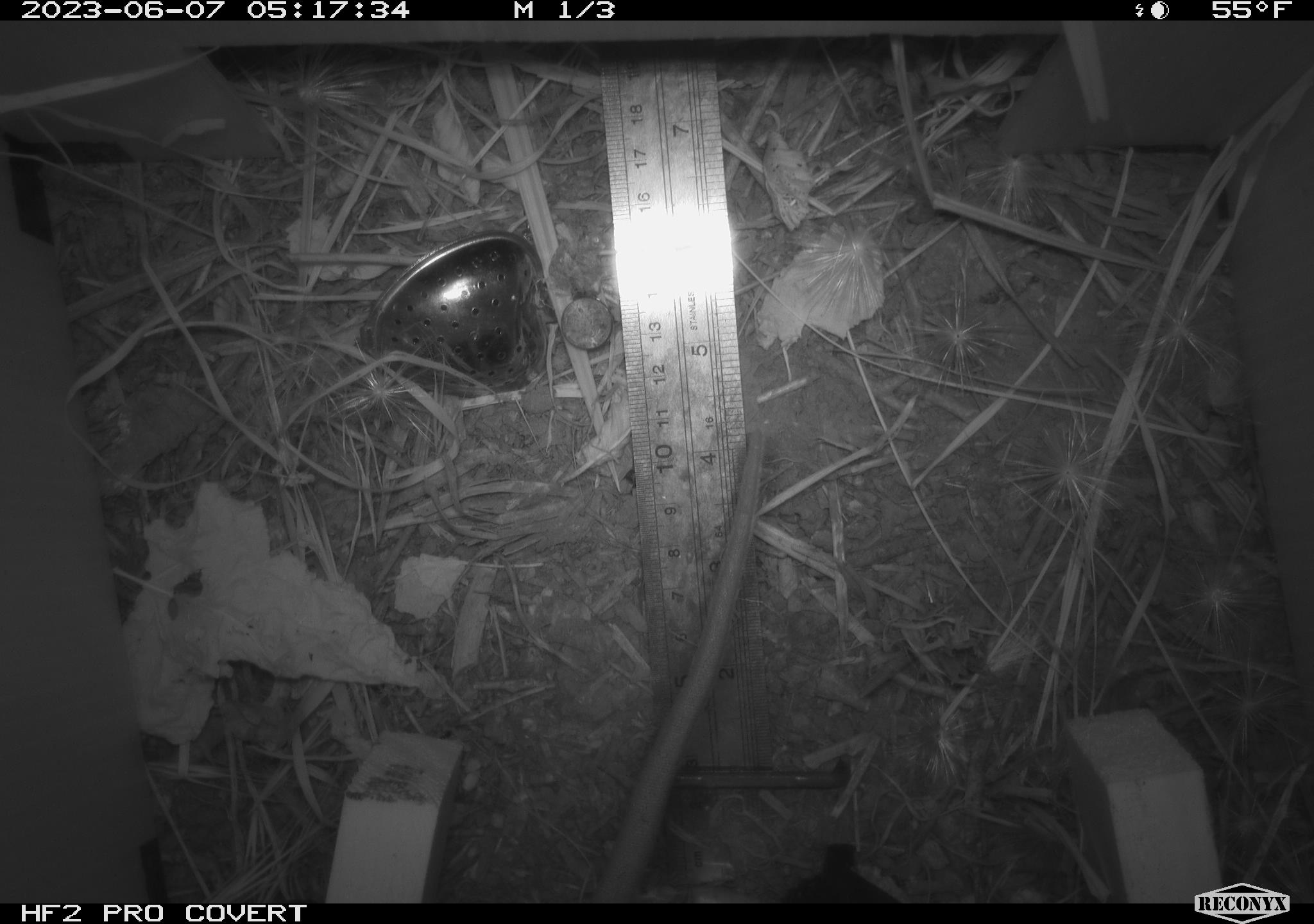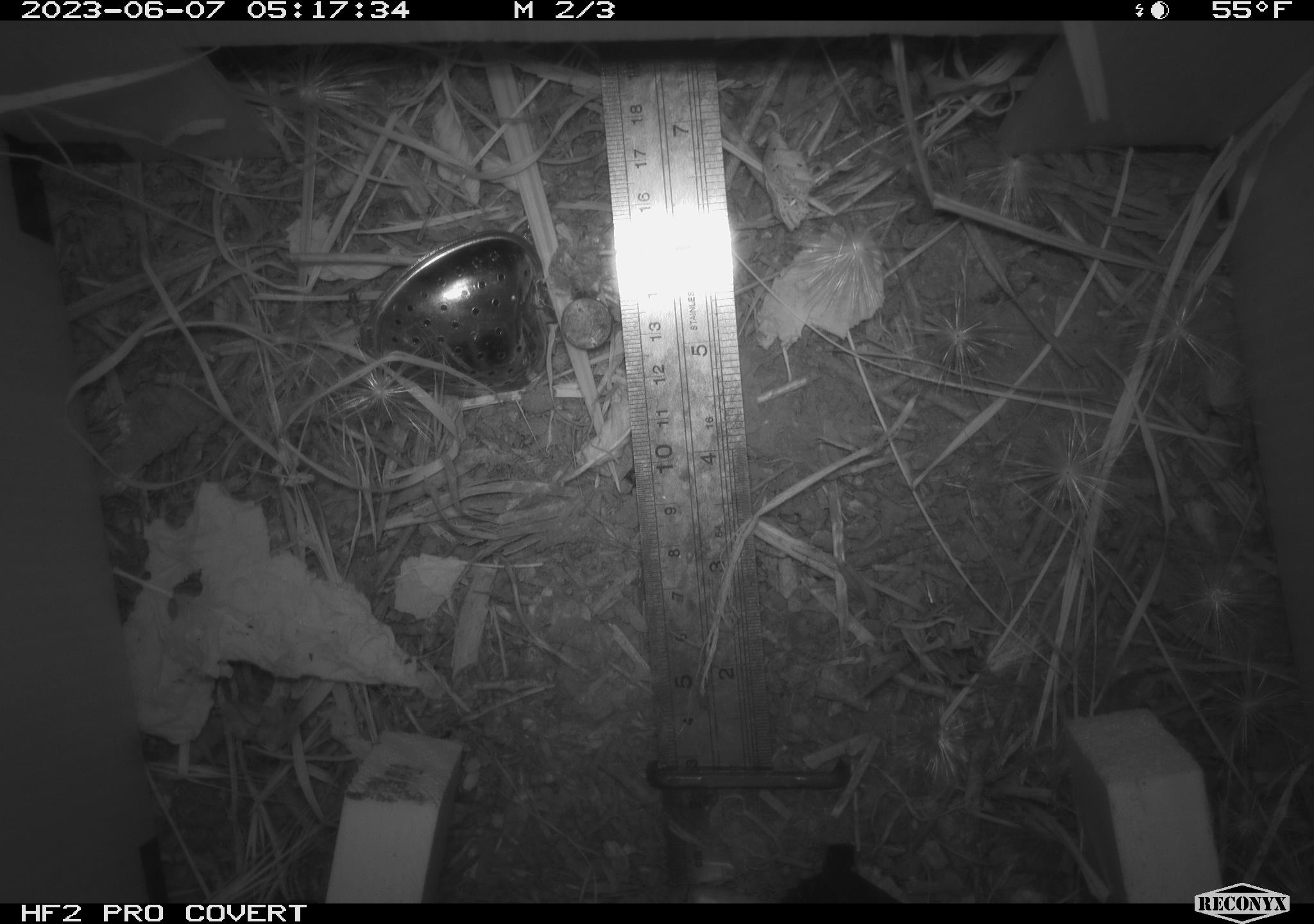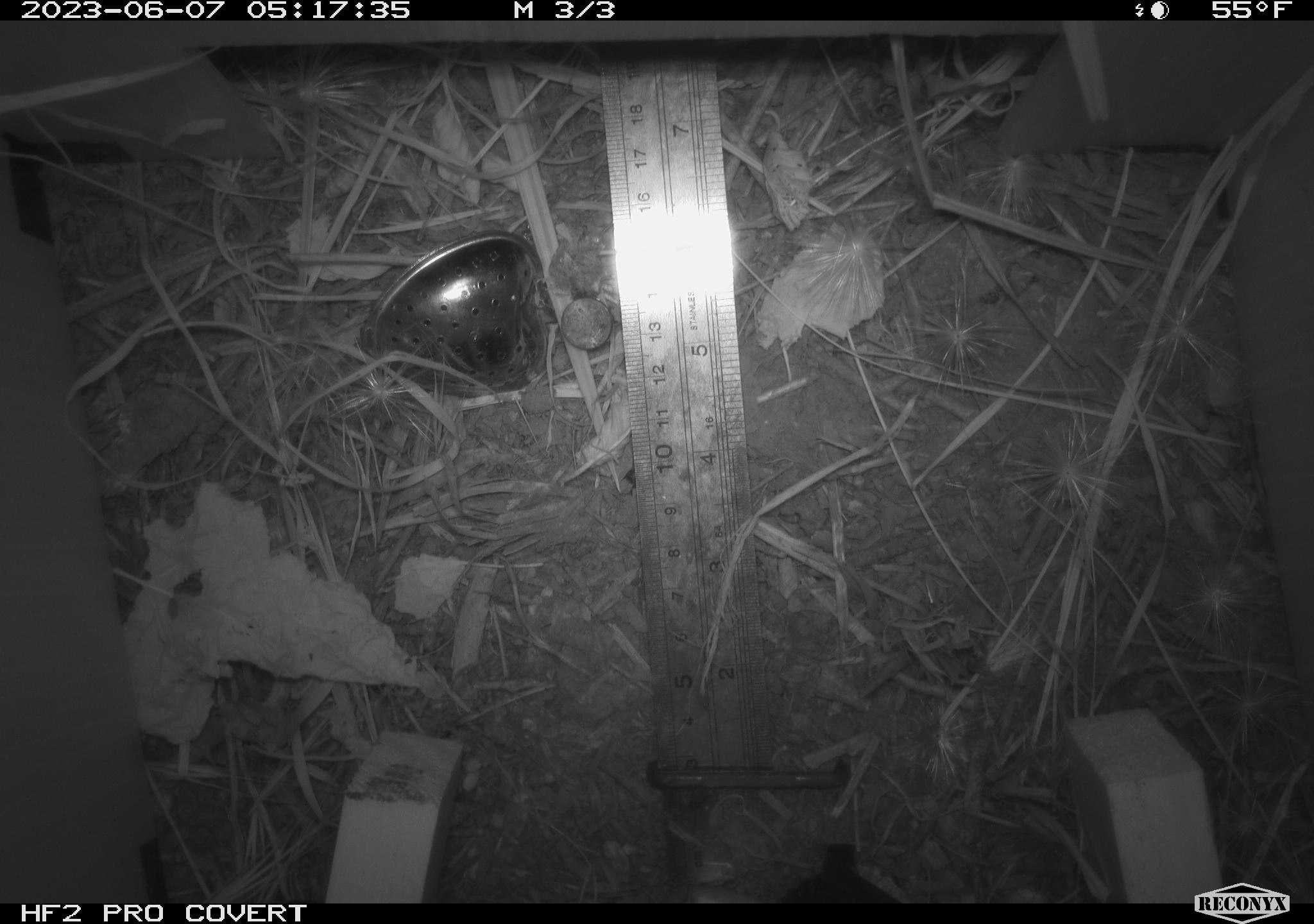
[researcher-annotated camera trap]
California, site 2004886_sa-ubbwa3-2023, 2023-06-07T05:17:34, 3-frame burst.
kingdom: Animalia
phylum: Chordata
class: Mammalia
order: Rodentia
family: Muridae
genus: Rattus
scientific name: Rattus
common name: rat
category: rattus species